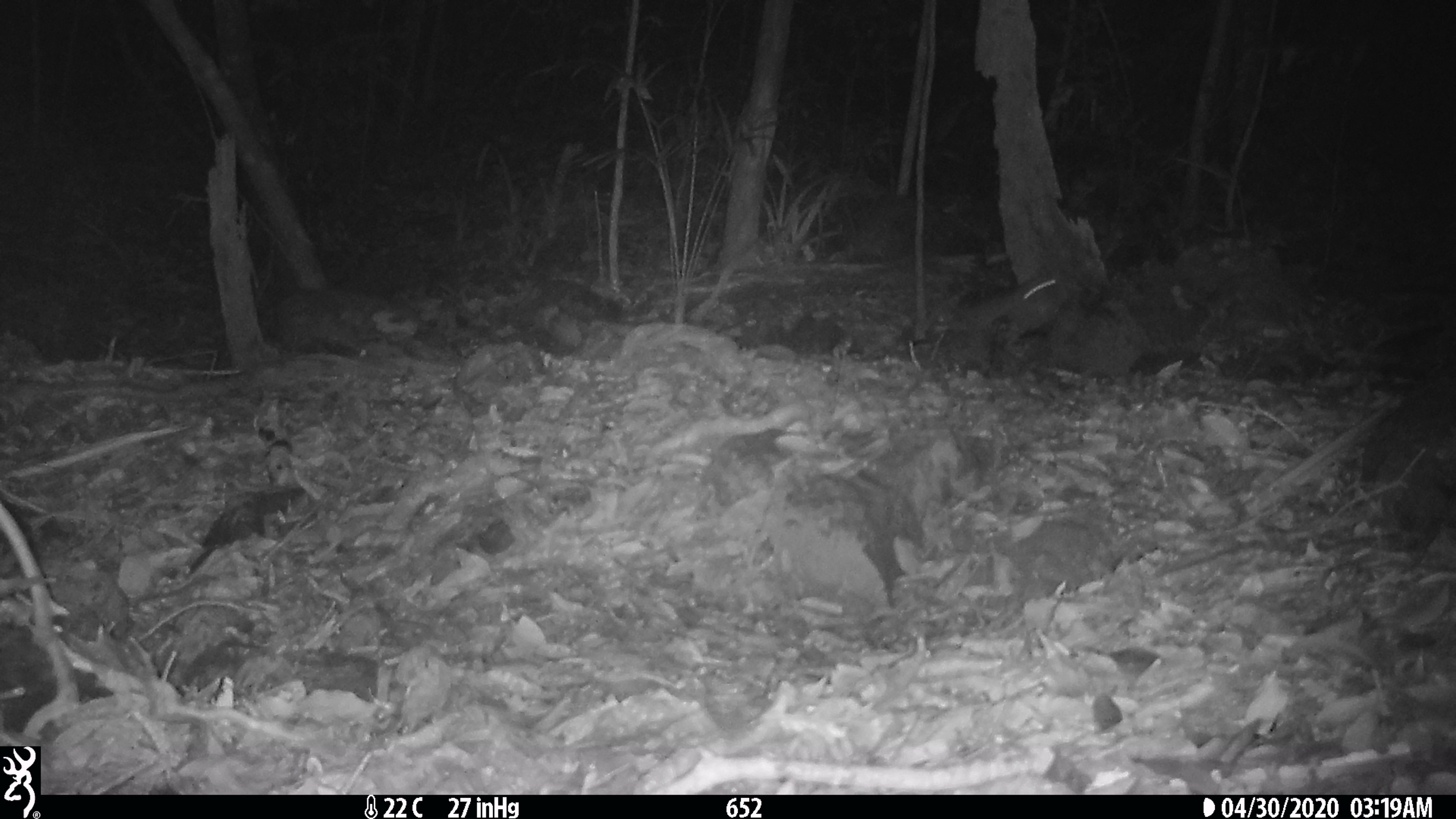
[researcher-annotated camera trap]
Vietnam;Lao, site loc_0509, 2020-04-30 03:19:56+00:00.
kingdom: Animalia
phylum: Chordata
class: Mammalia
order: Rodentia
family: Muridae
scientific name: Muridae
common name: old-world mice and rats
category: unidentified murid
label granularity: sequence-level